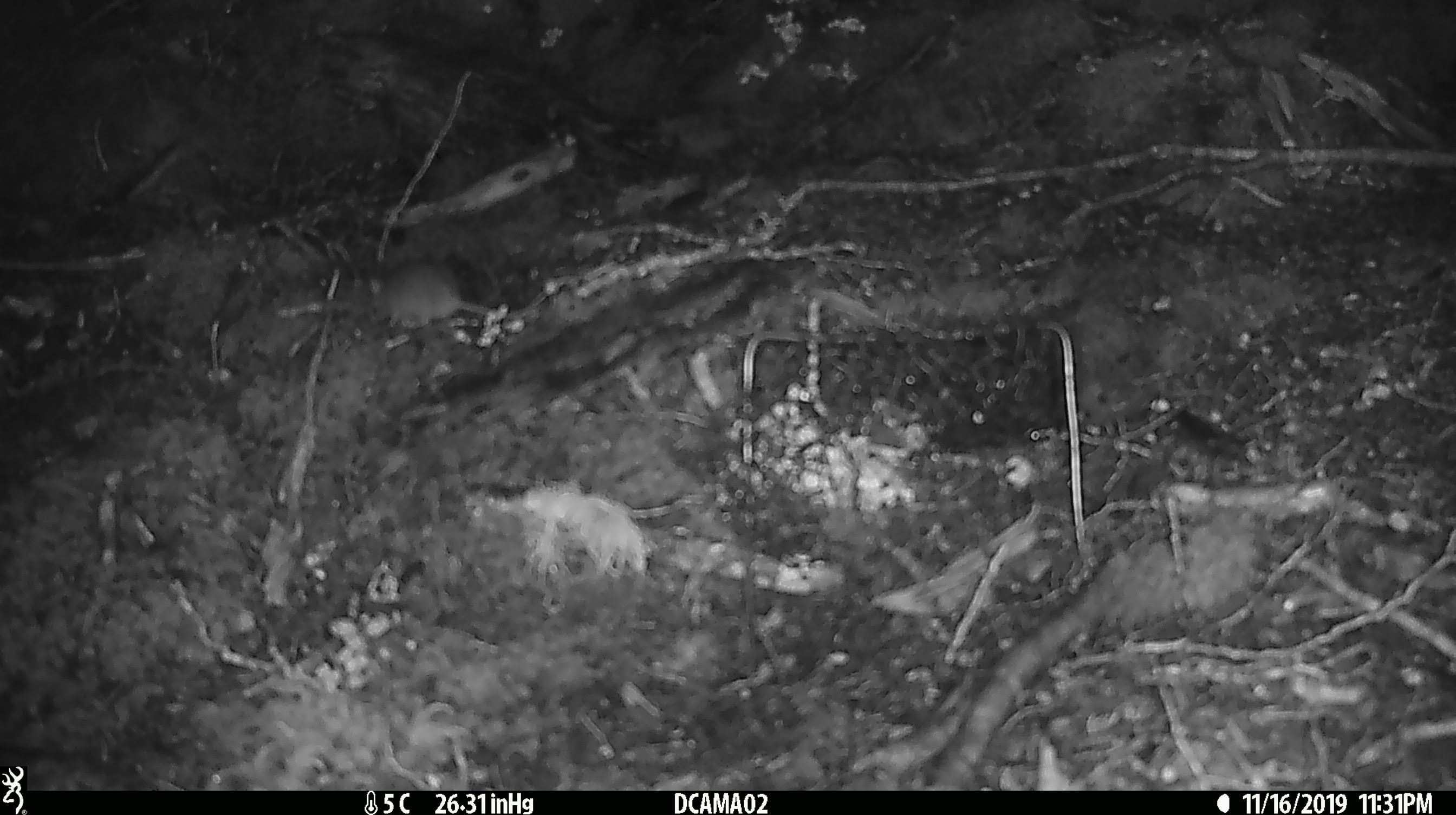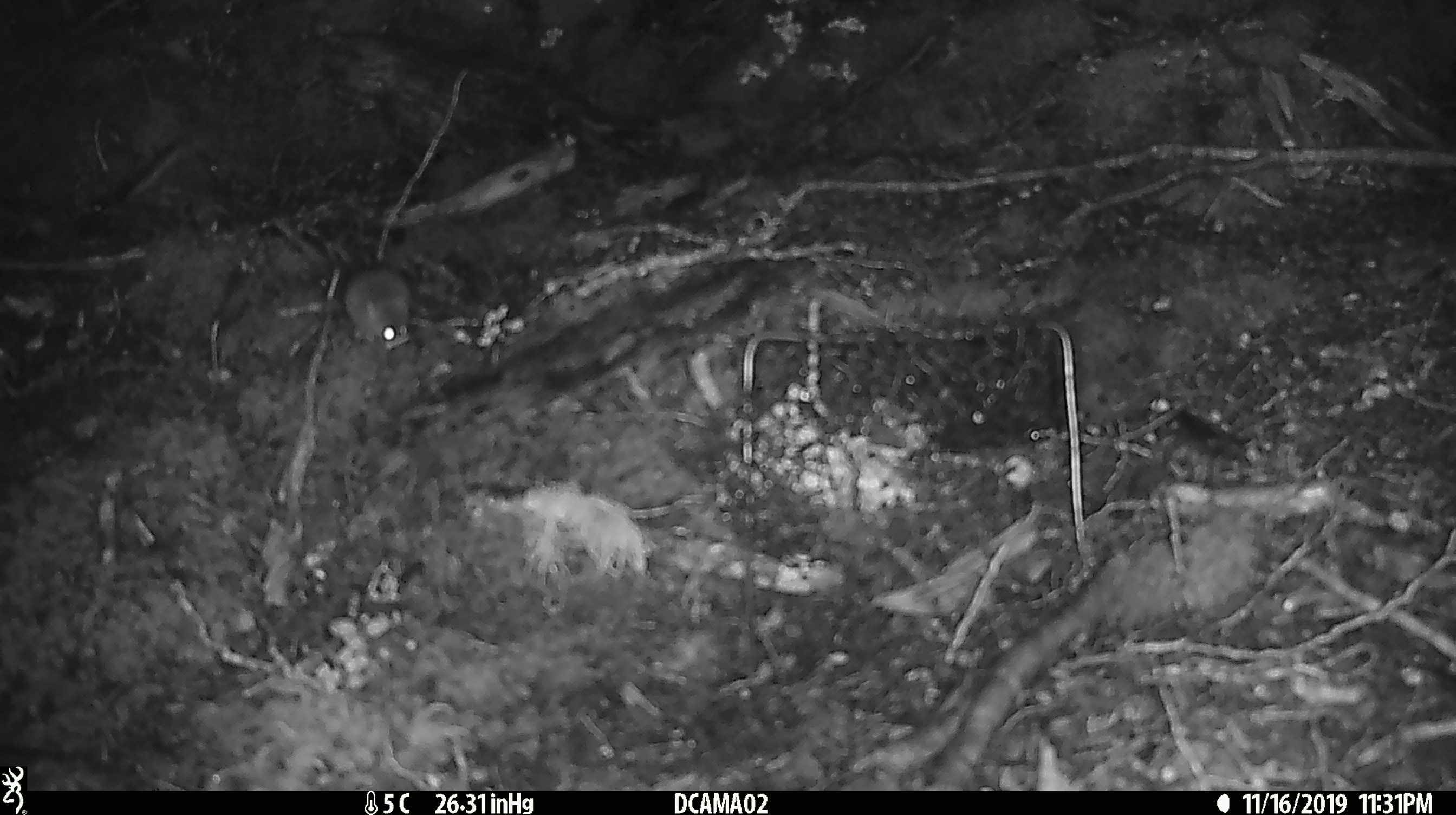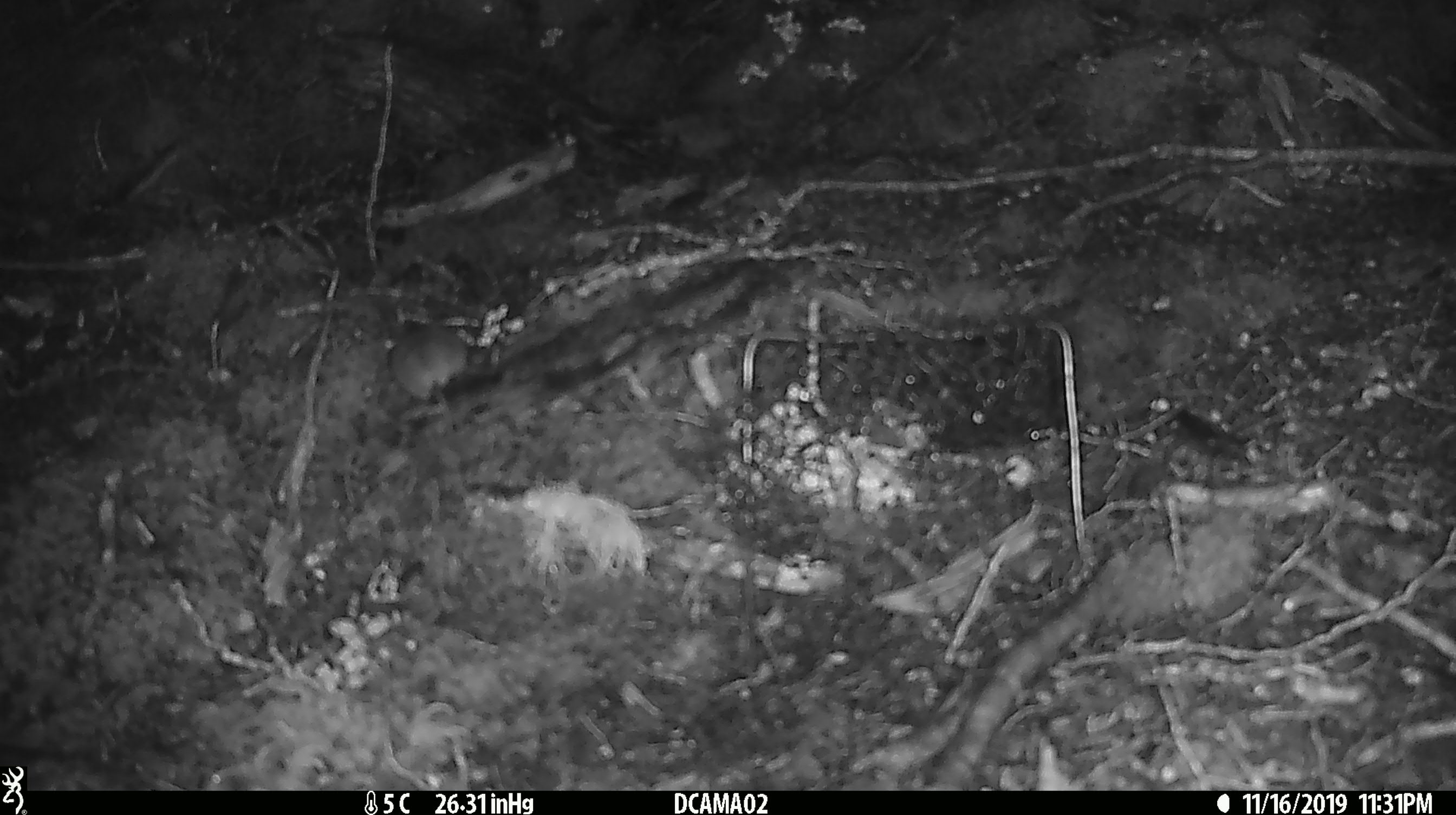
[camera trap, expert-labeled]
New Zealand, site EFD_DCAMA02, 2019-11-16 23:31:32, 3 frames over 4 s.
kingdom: Animalia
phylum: Chordata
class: Mammalia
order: Rodentia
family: Muridae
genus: Mus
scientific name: Mus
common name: mouse